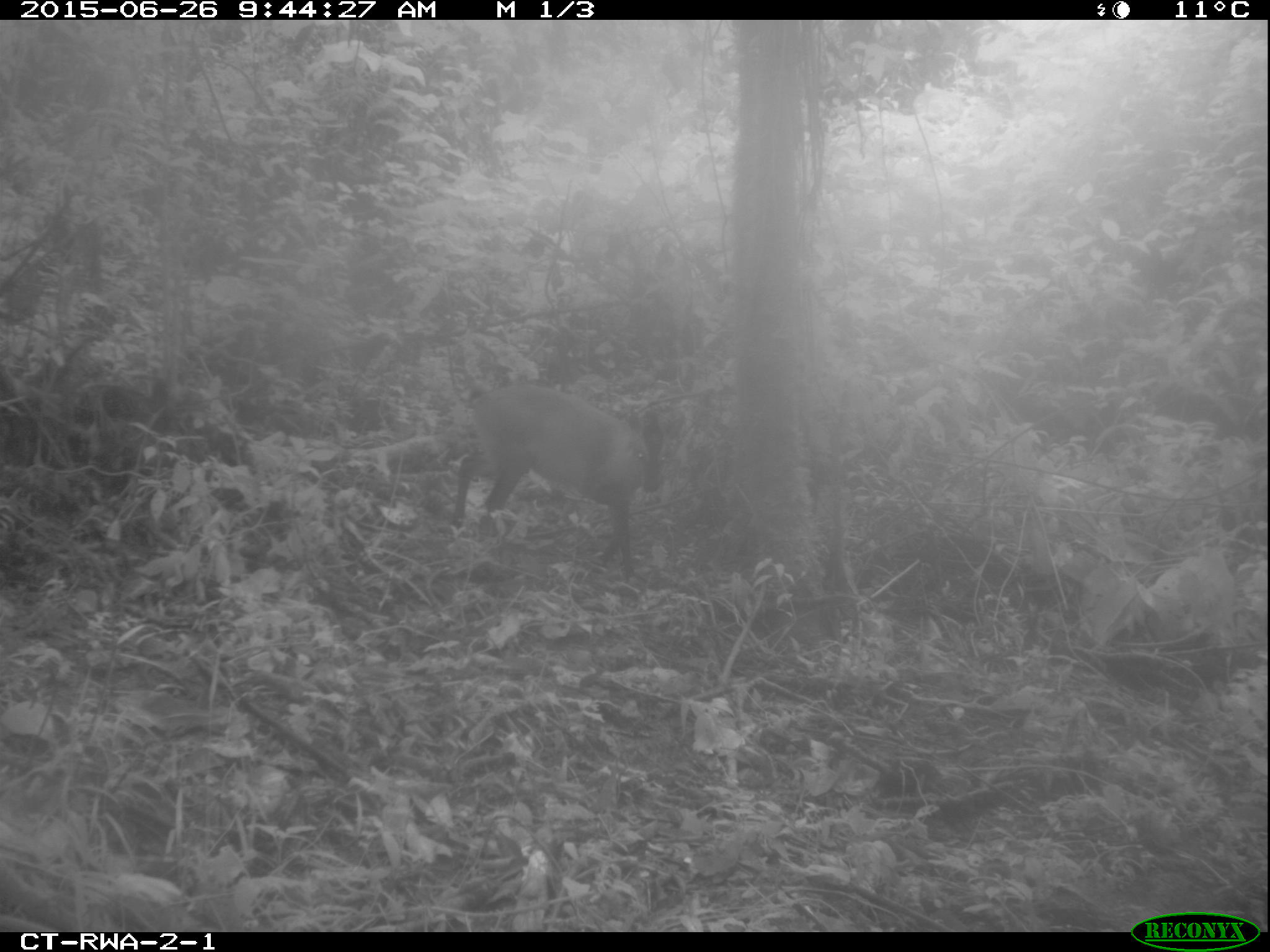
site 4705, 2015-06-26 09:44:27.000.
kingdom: Animalia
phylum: Chordata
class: Mammalia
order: Artiodactyla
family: Bovidae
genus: Cephalophus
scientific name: Cephalophus nigrifrons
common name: black-fronted duiker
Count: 1.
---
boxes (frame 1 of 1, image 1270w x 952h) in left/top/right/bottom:
cephalophus nigrifrons: 450/381/686/575